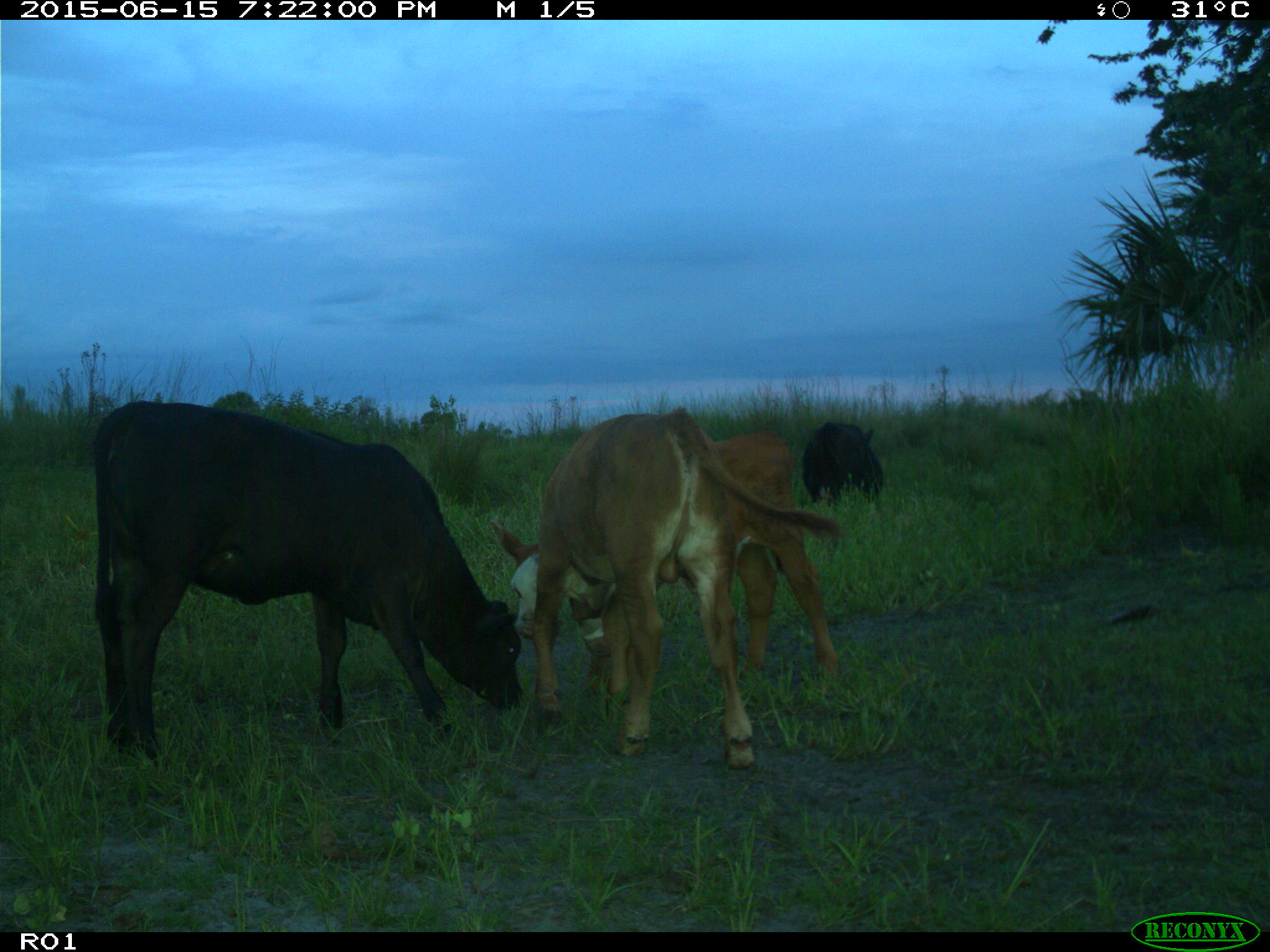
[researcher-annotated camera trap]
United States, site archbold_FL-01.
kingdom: Animalia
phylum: Chordata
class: Mammalia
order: Artiodactyla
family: Bovidae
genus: Bos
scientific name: Bos taurus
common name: domestic cow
Bos taurus (domestic cow).